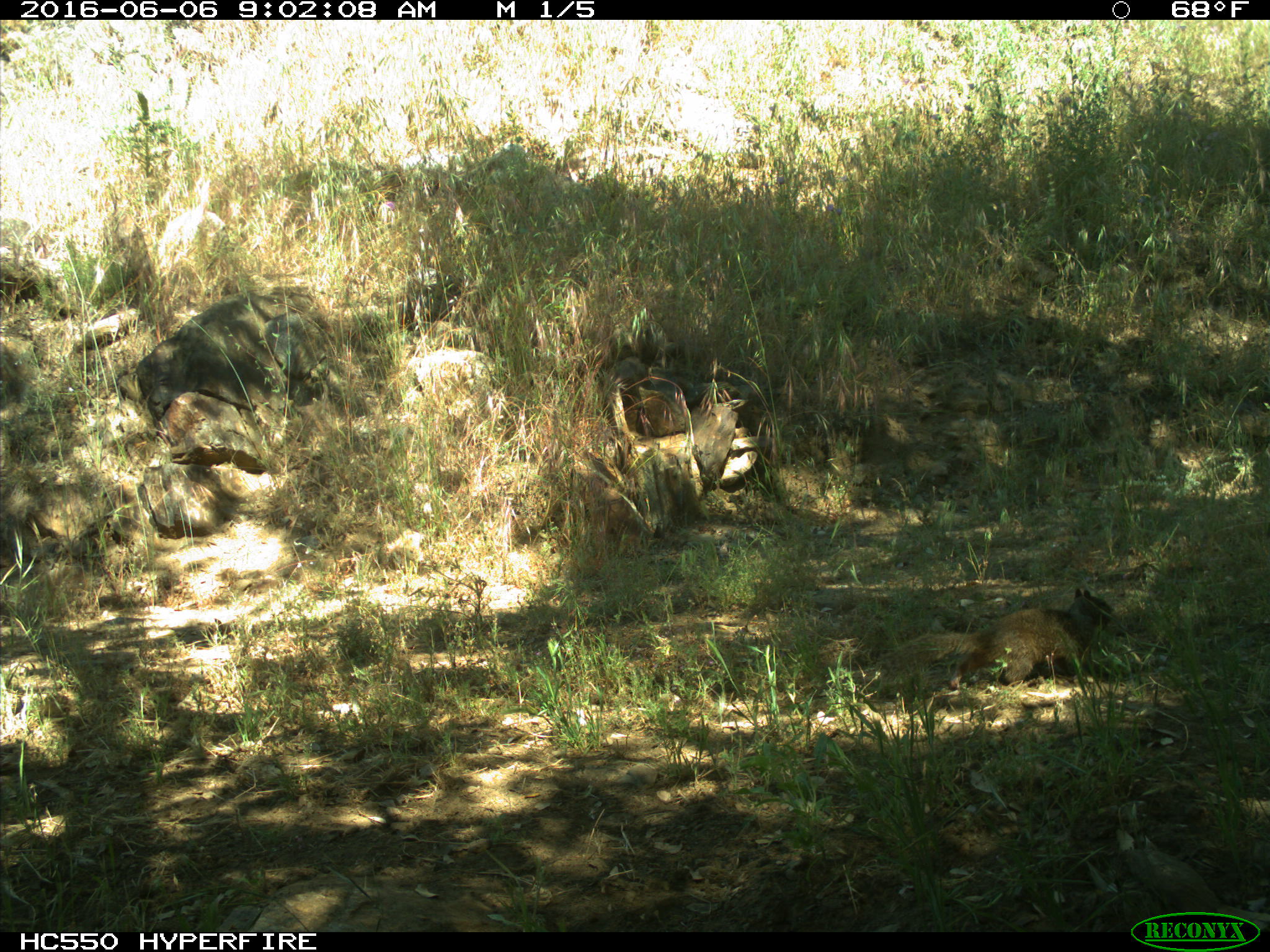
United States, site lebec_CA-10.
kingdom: Animalia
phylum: Chordata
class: Mammalia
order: Rodentia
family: Sciuridae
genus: Otospermophilus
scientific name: Otospermophilus beecheyi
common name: california ground squirrel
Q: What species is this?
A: Otospermophilus beecheyi (california ground squirrel).